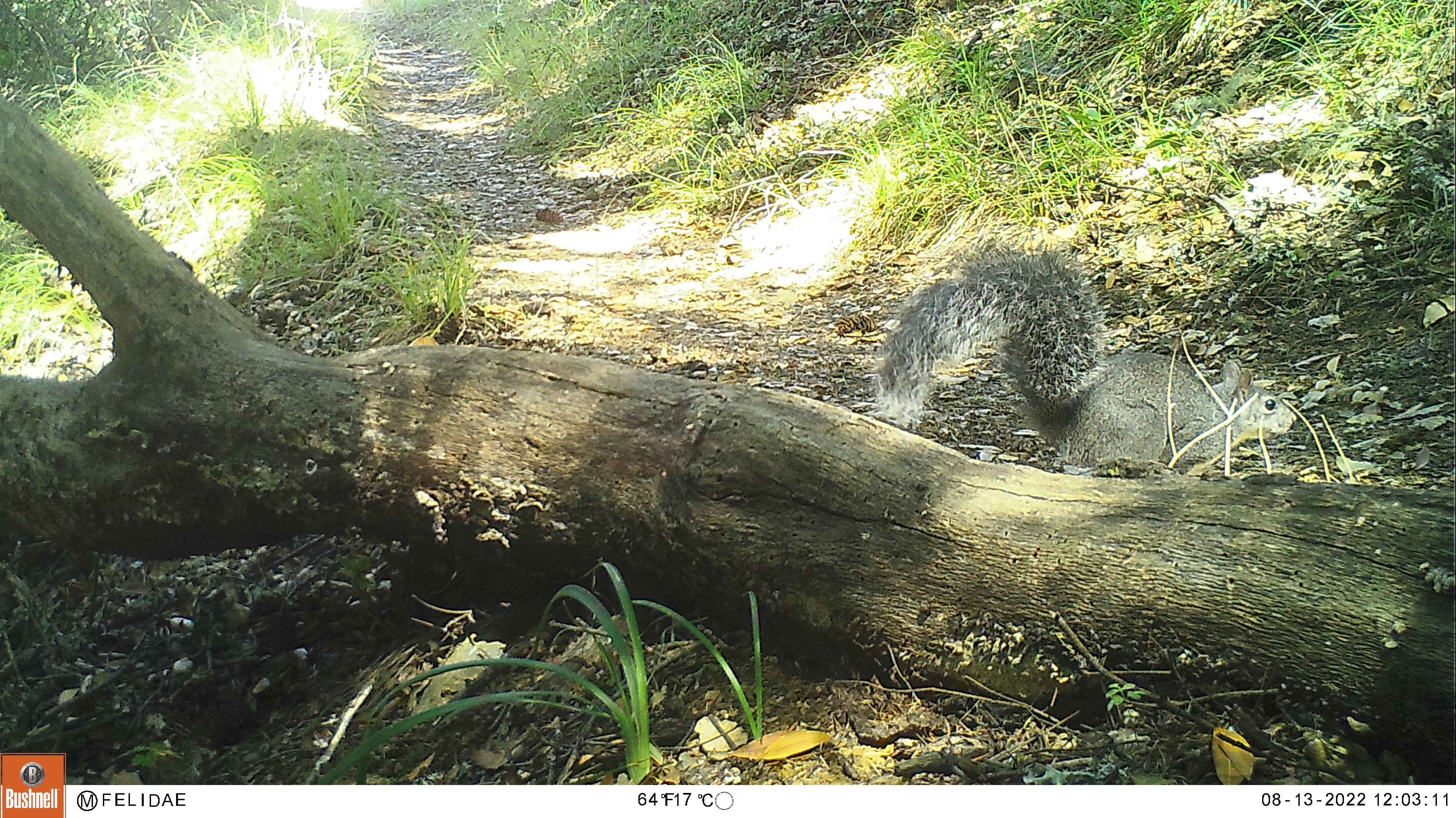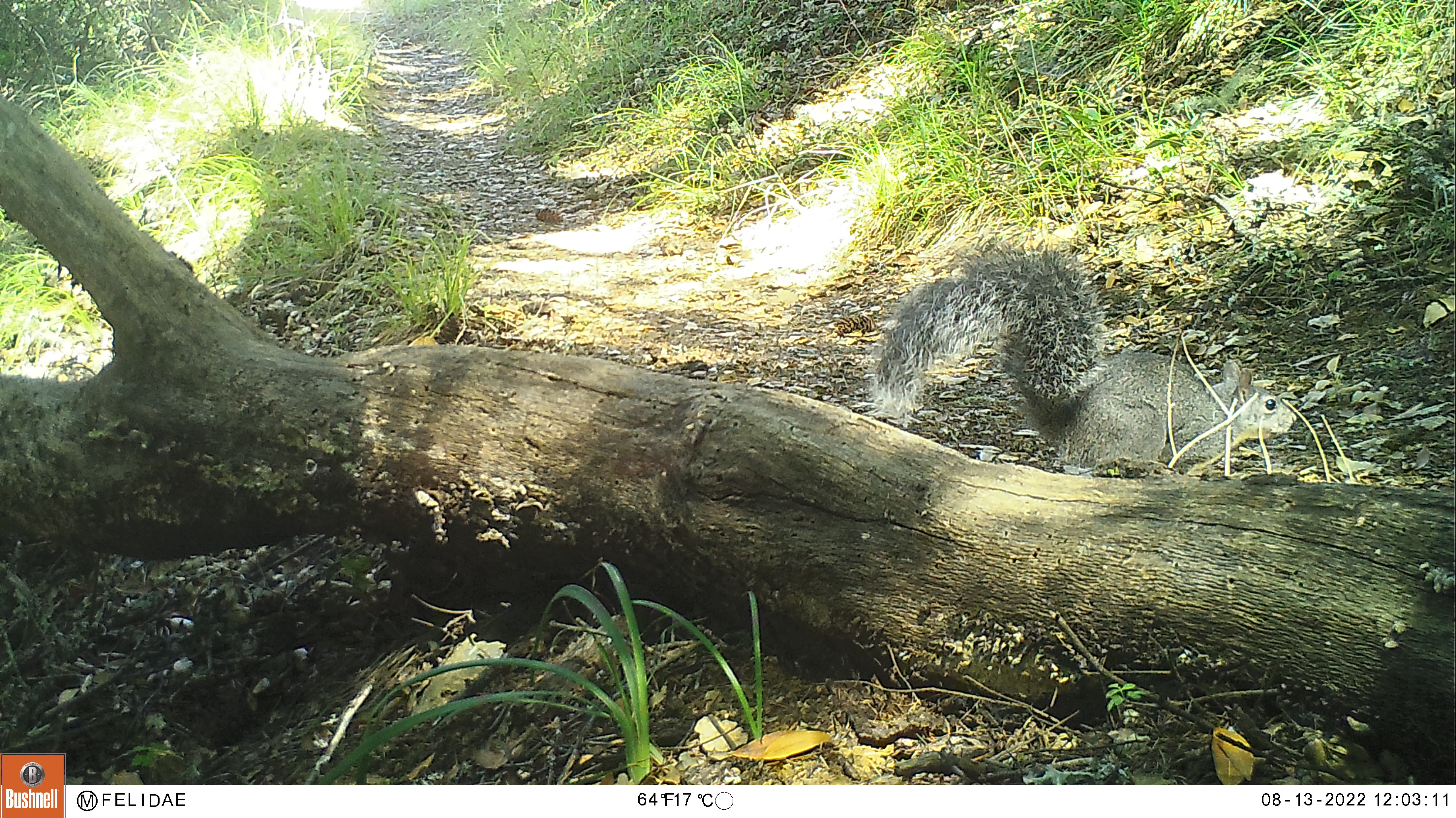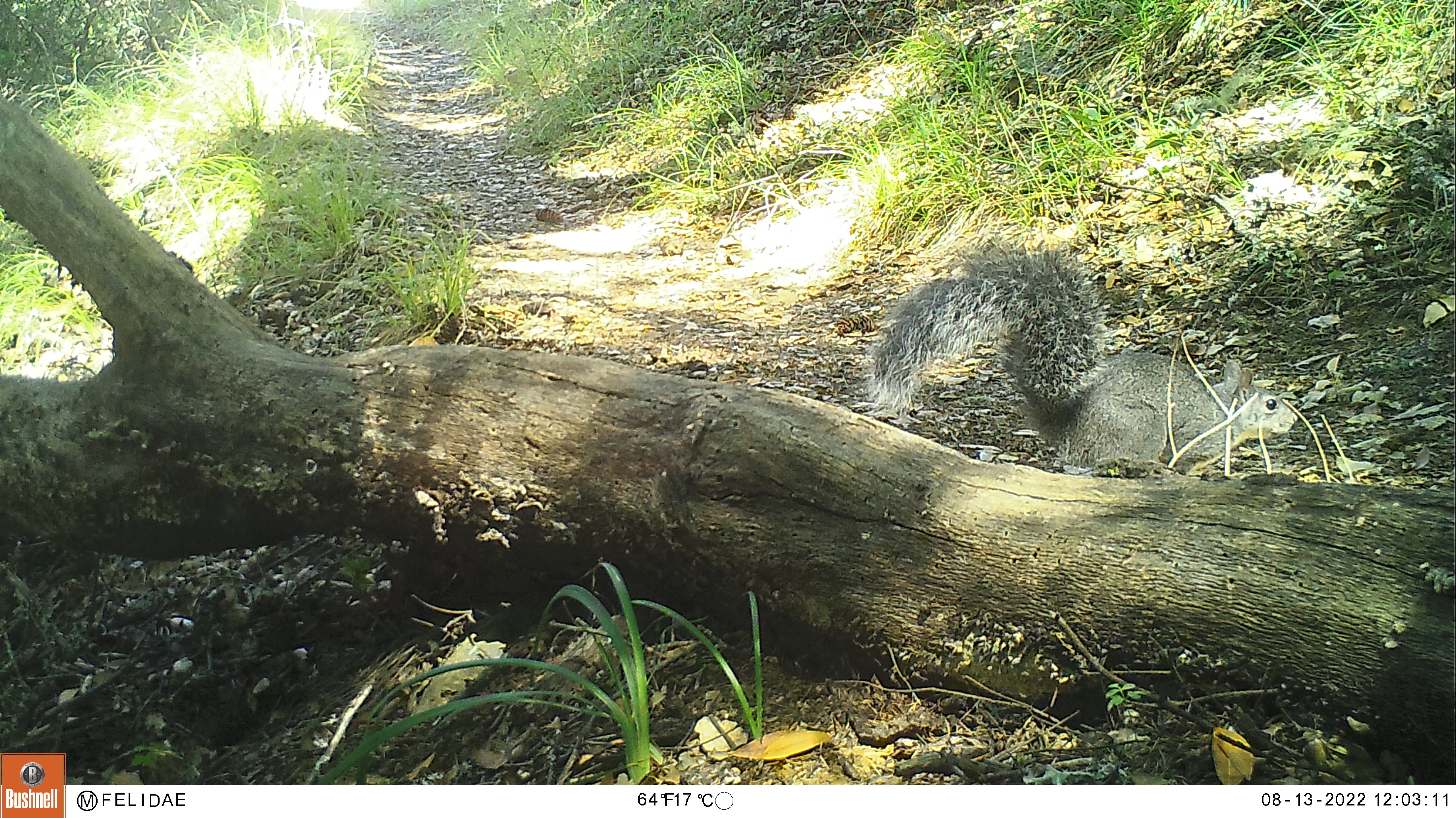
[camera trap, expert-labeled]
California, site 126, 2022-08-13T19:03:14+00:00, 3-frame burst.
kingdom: Animalia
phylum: Chordata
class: Mammalia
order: Rodentia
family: Sciuridae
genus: Sciurus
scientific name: Sciurus griseus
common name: western gray squirrel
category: western grey squirrel